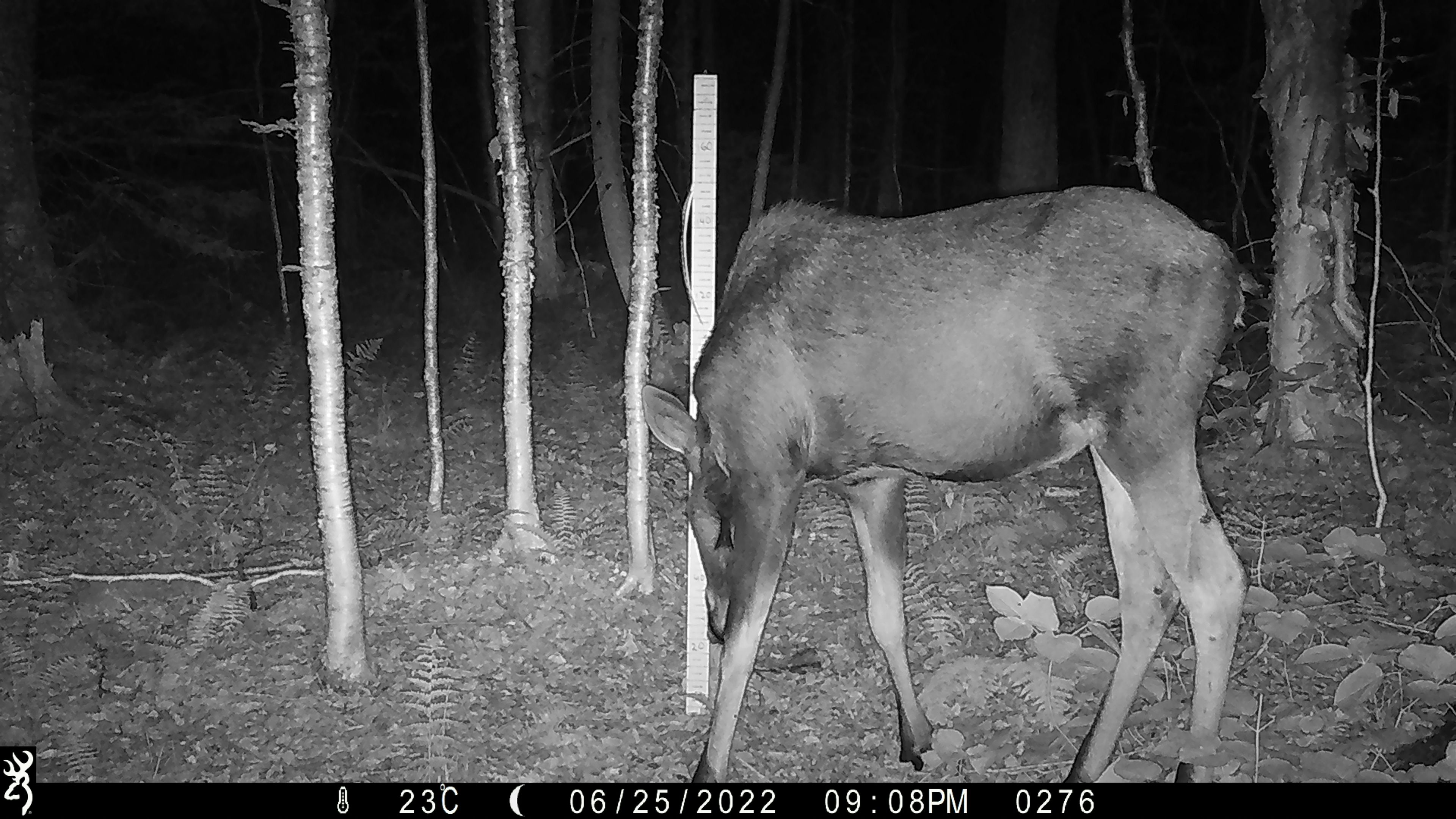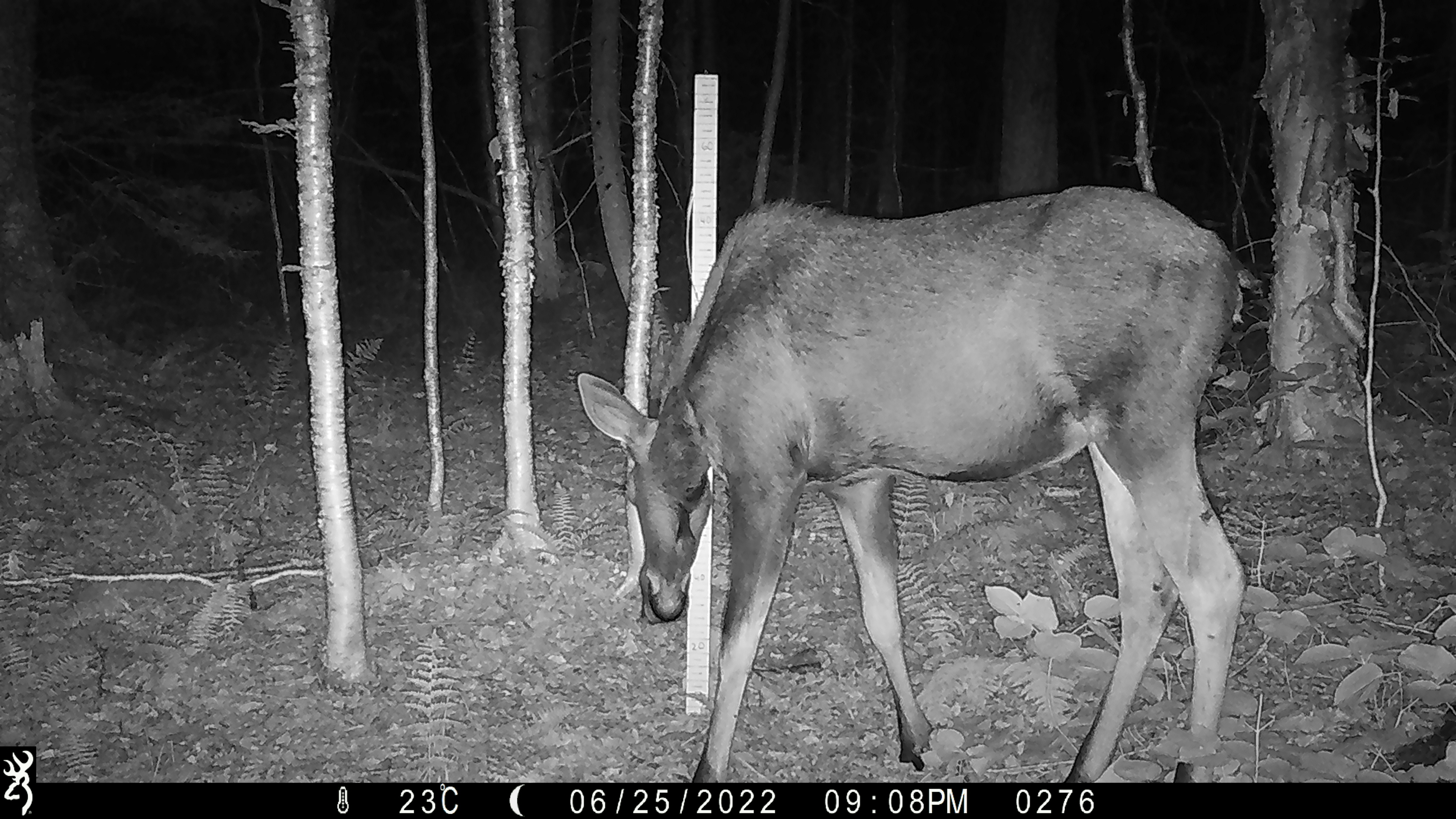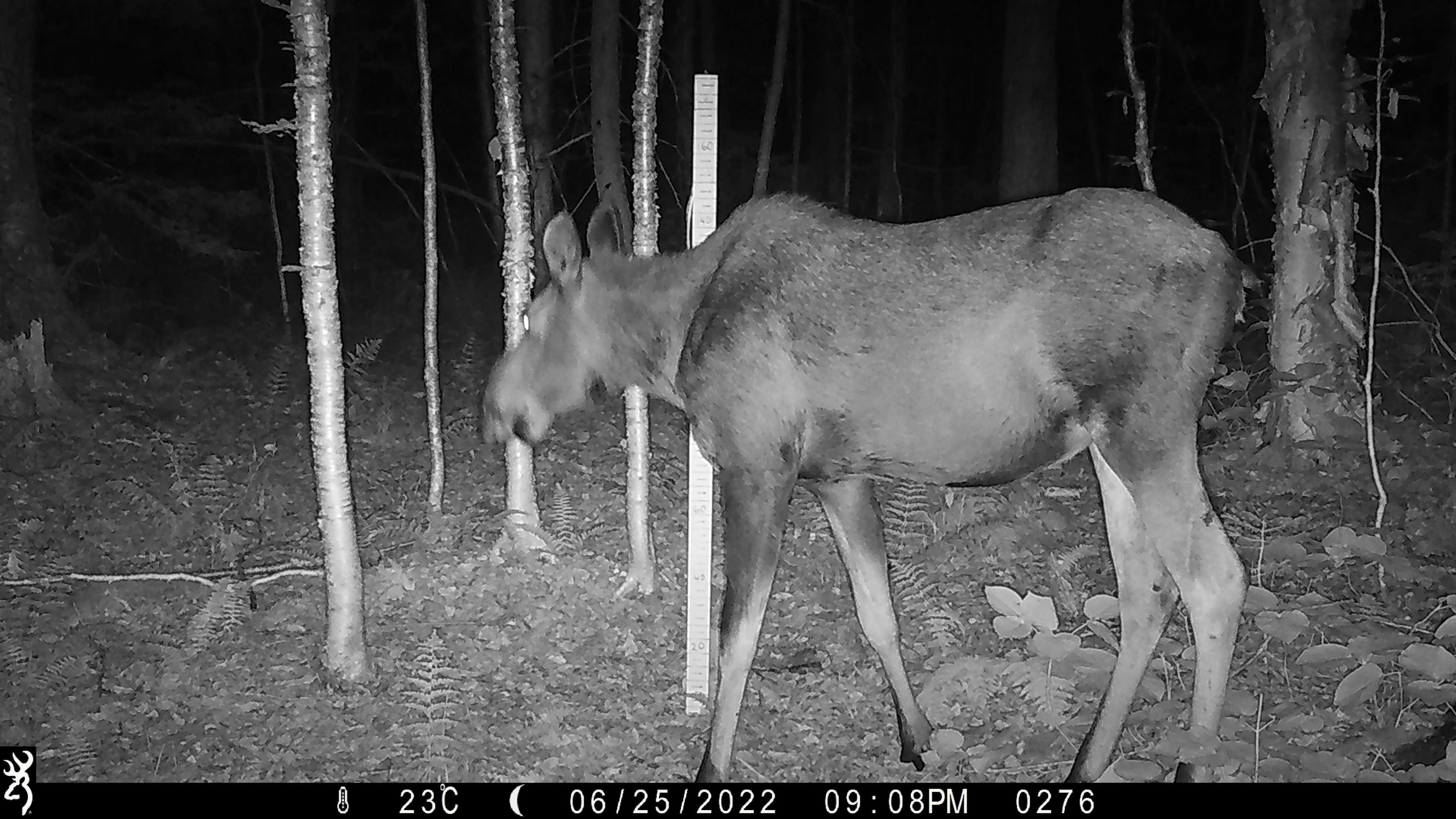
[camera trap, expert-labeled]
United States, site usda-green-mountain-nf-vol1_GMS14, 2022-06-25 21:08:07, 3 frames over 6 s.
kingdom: Animalia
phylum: Chordata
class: Mammalia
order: Artiodactyla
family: Cervidae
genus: Alces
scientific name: Alces alces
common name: moose